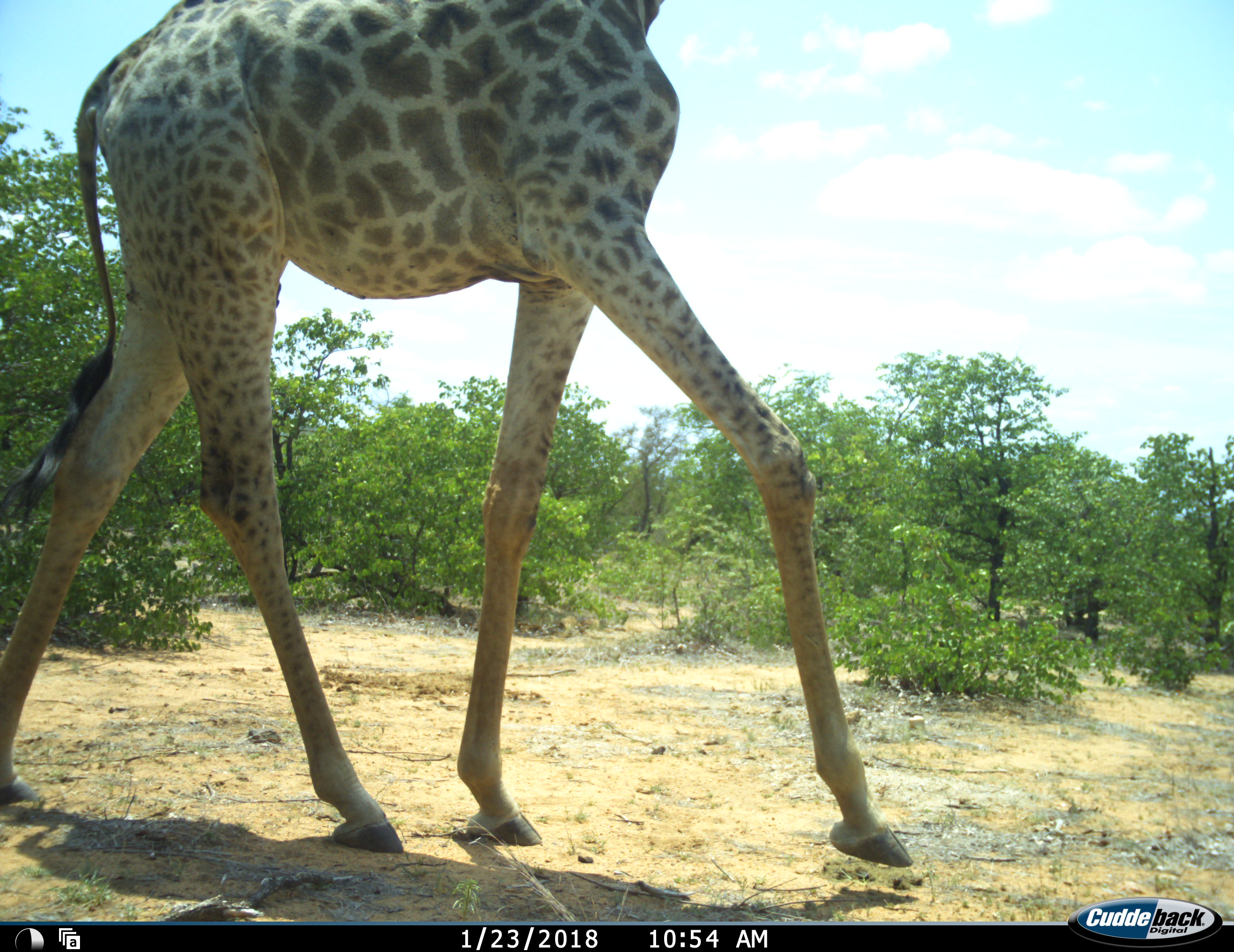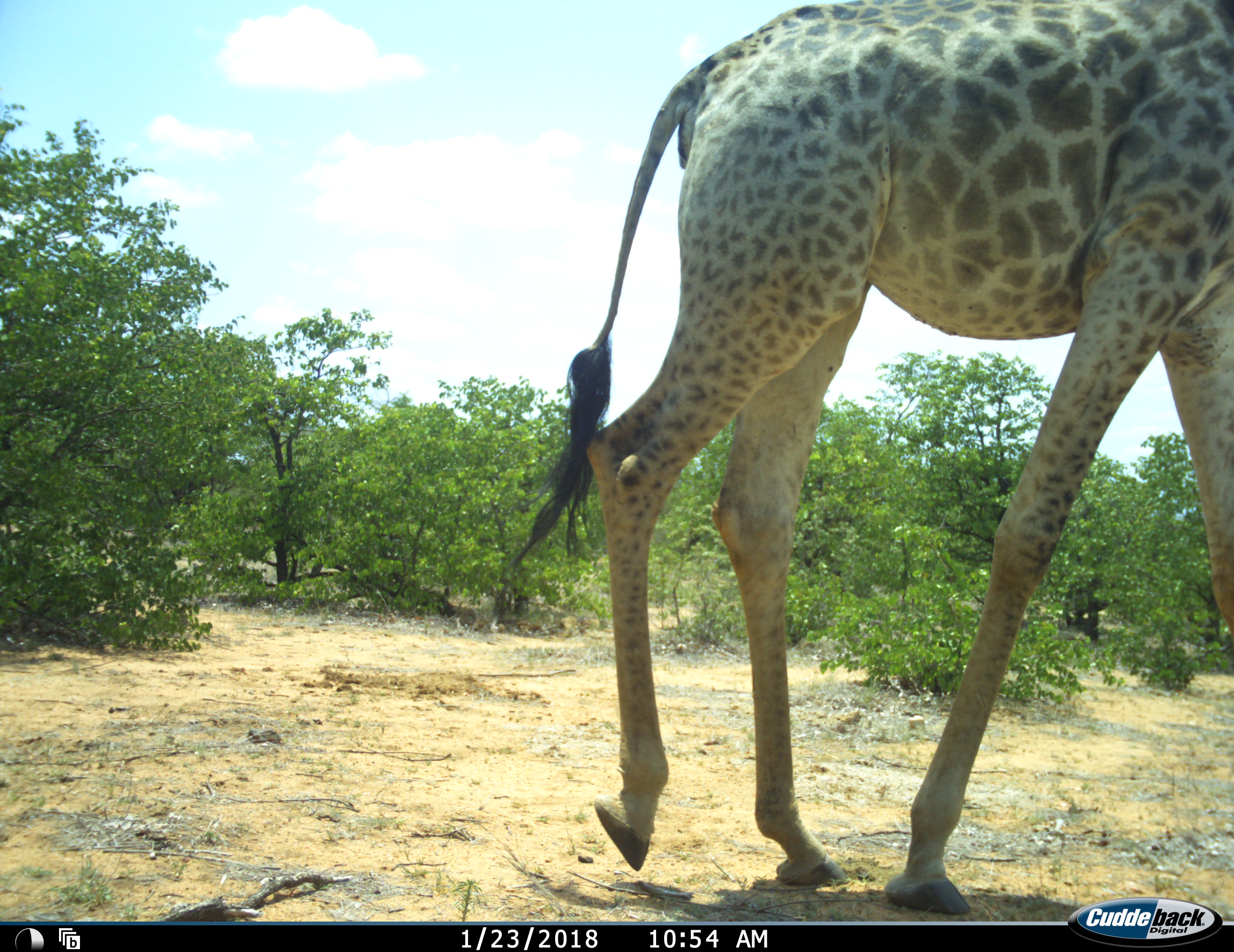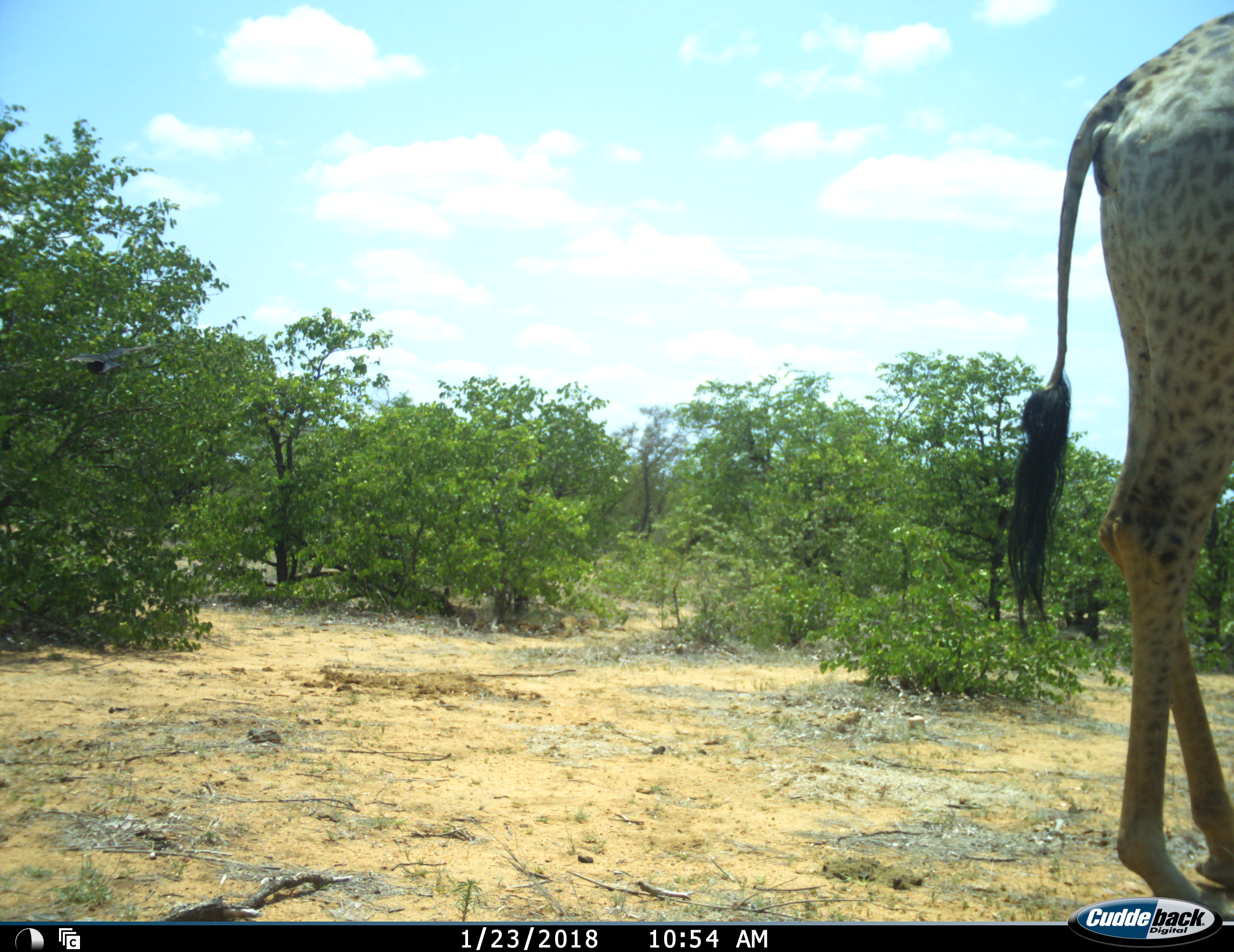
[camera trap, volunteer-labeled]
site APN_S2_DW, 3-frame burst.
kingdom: Animalia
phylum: Chordata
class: Mammalia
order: Artiodactyla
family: Giraffidae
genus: Giraffa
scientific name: Giraffa camelopardalis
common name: giraffe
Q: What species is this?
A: Giraffe (Giraffa camelopardalis).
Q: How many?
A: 1.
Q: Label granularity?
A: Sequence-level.